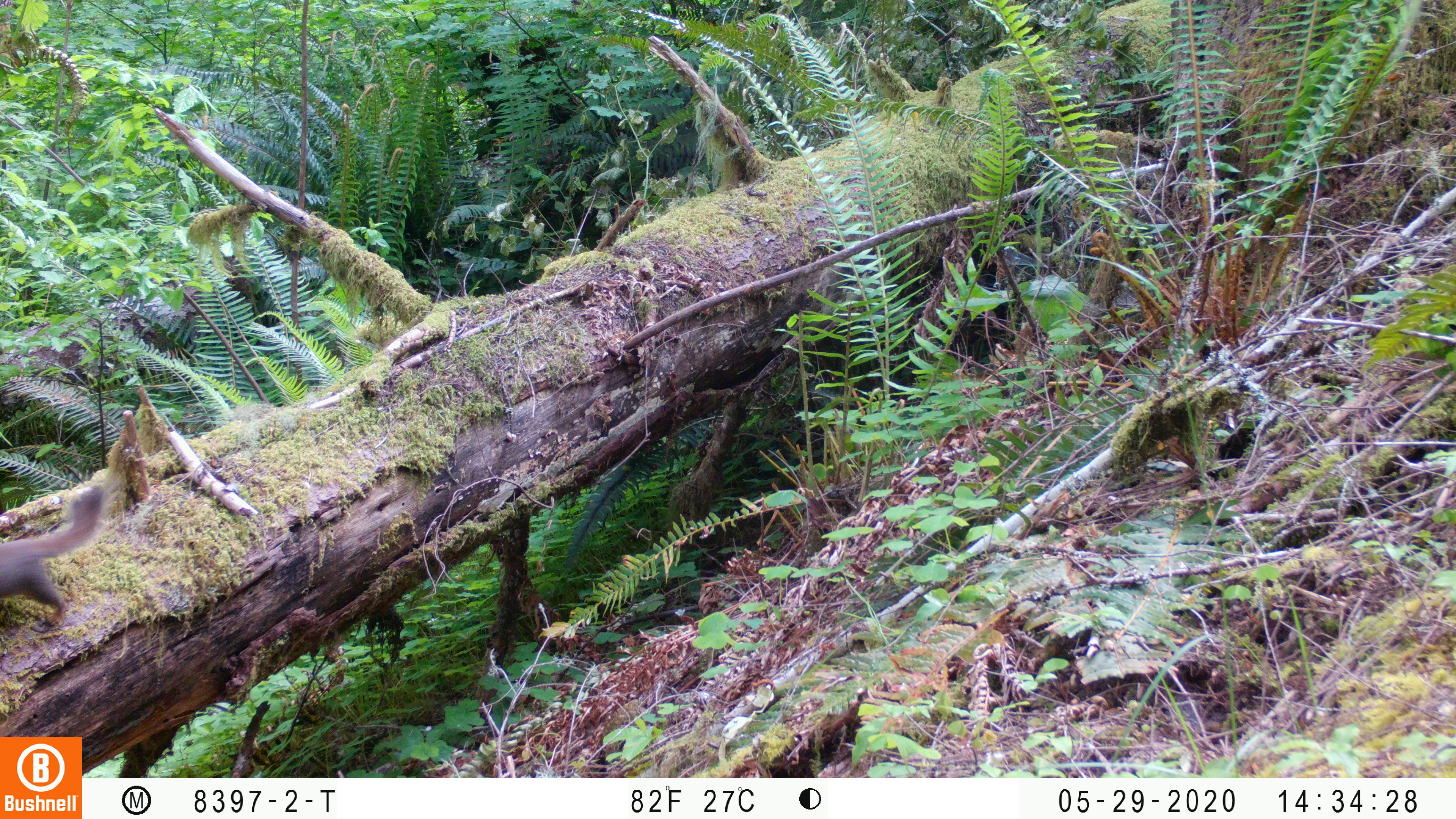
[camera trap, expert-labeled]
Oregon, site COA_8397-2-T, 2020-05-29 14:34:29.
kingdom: Animalia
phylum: Chordata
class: Mammalia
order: Rodentia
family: Sciuridae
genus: Tamiasciurus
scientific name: Tamiasciurus douglasii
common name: douglas squirrel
Douglas squirrel (Tamiasciurus douglasii).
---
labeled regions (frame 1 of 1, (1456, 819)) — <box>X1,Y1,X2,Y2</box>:
douglas squirrel: <box>2,488,102,627</box>